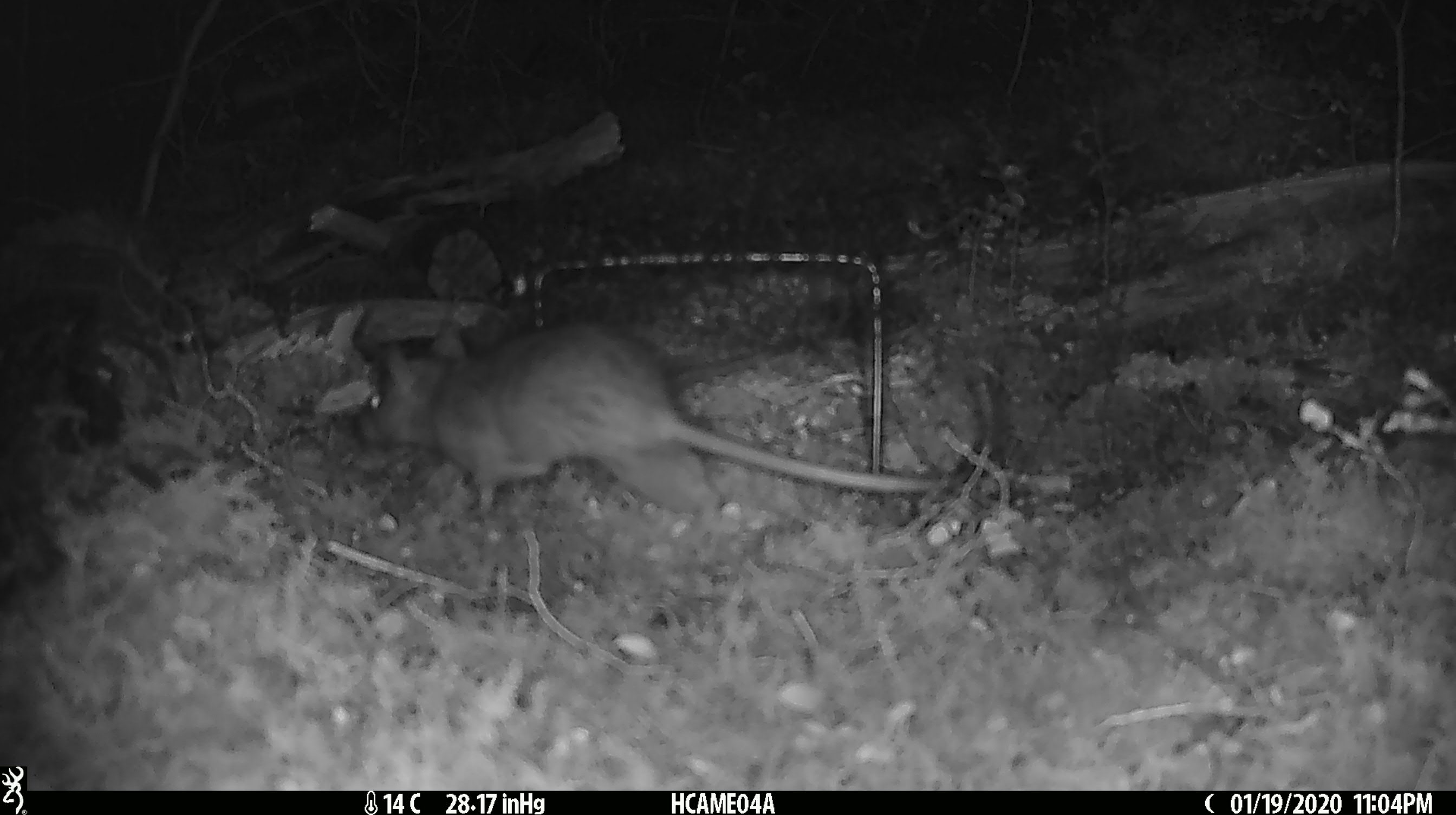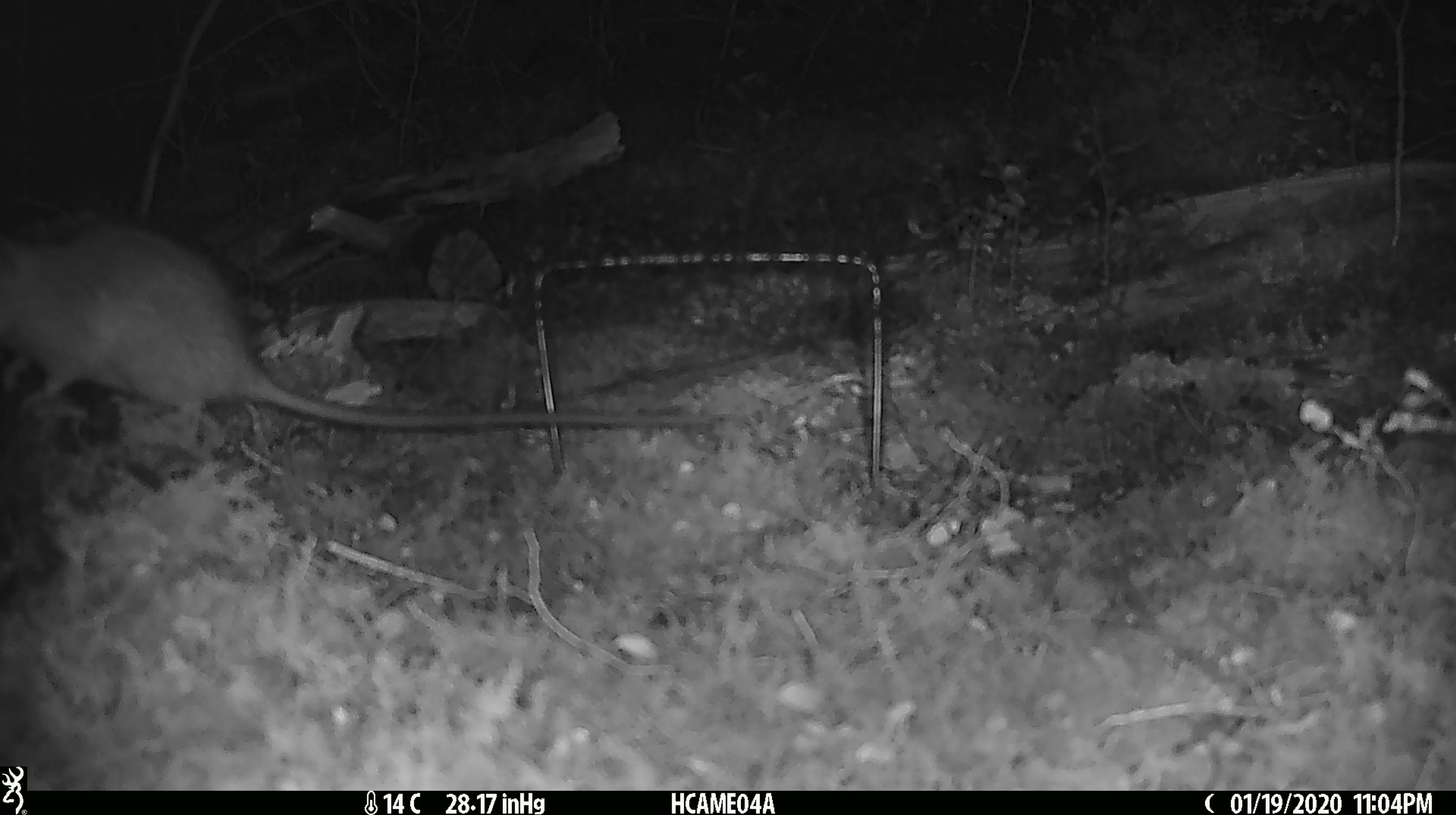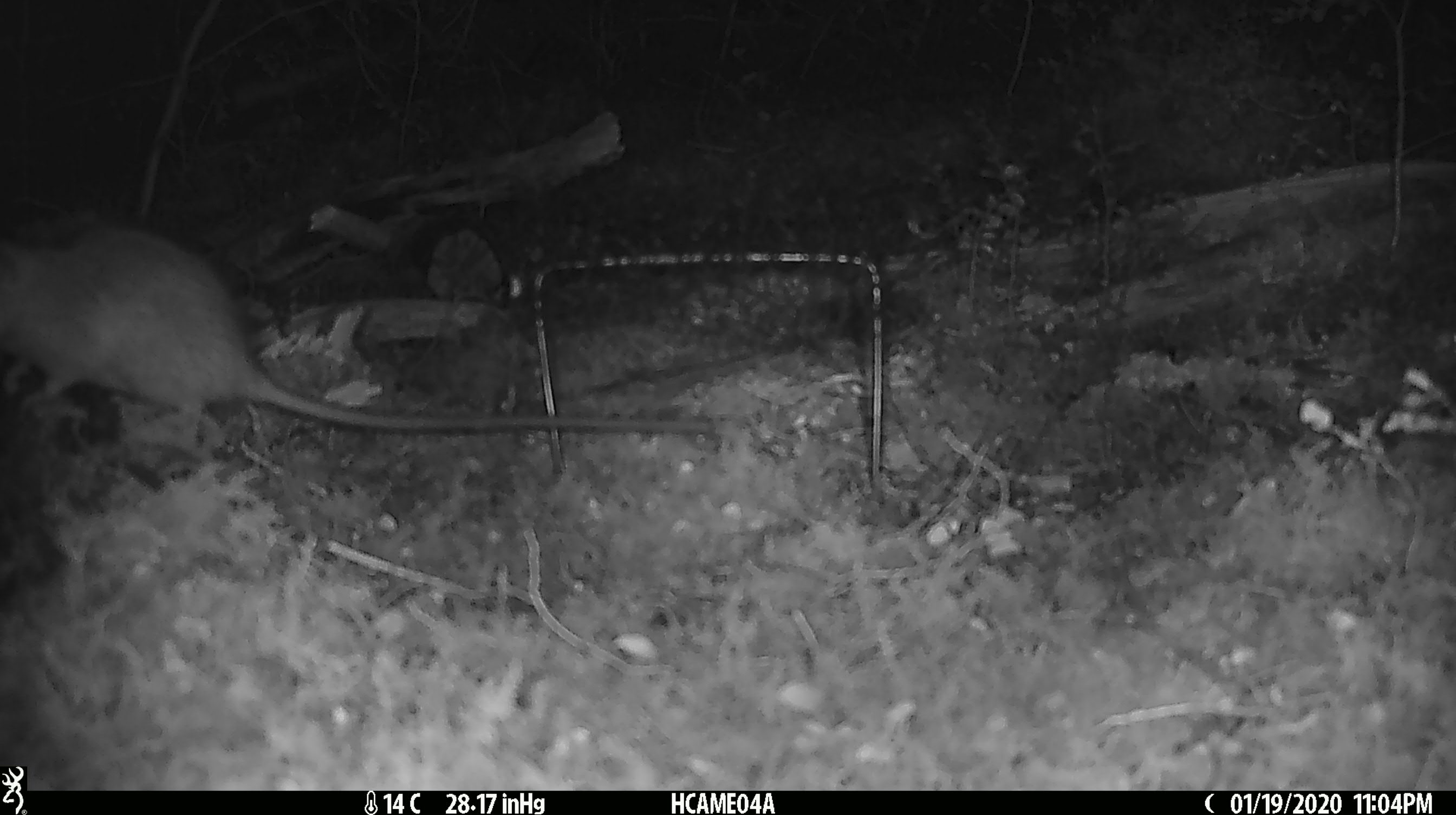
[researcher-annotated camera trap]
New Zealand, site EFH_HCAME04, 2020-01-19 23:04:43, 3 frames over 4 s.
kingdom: Animalia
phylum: Chordata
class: Mammalia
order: Rodentia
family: Muridae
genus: Rattus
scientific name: Rattus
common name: rat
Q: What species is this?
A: Rat (Rattus).